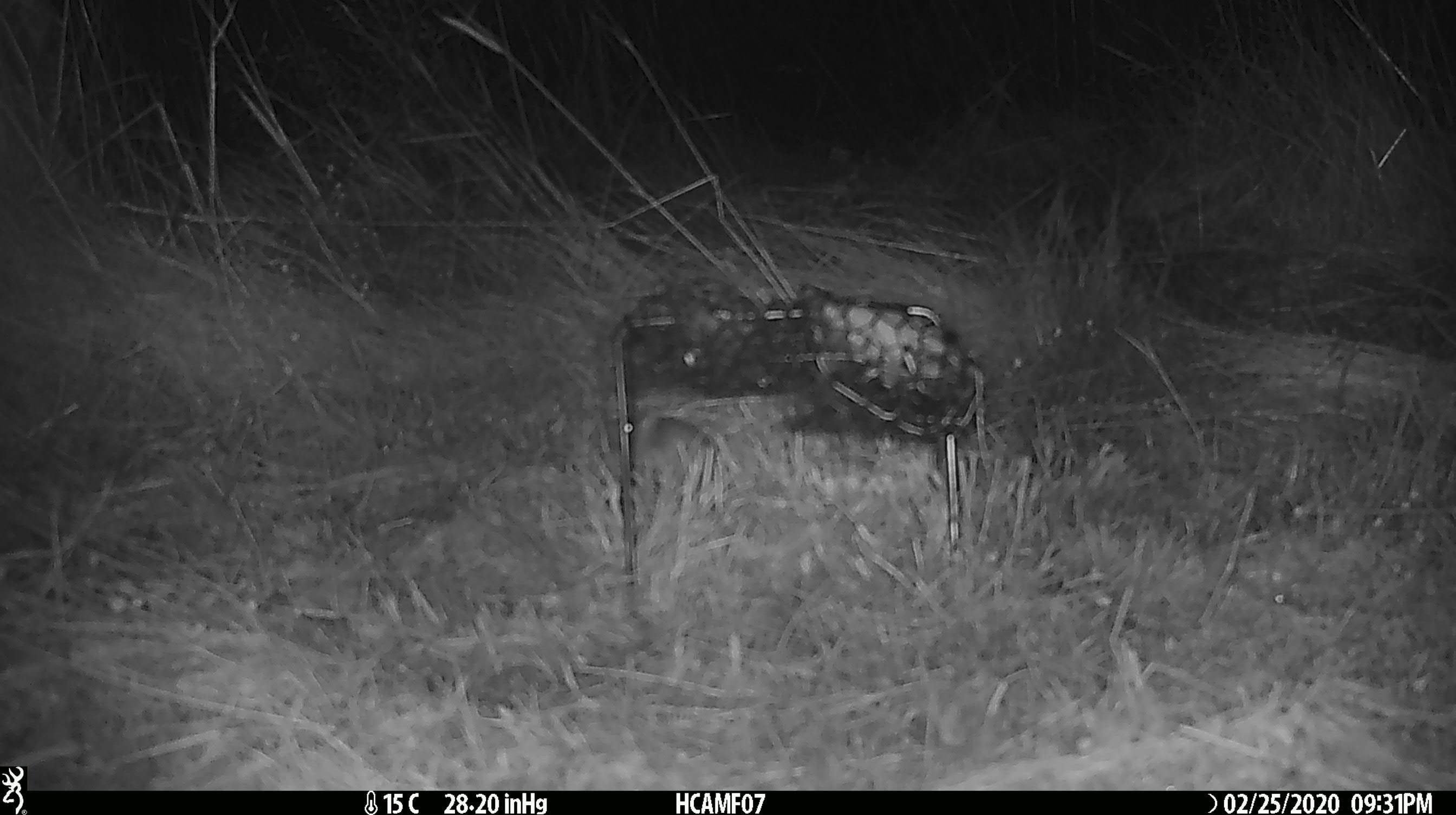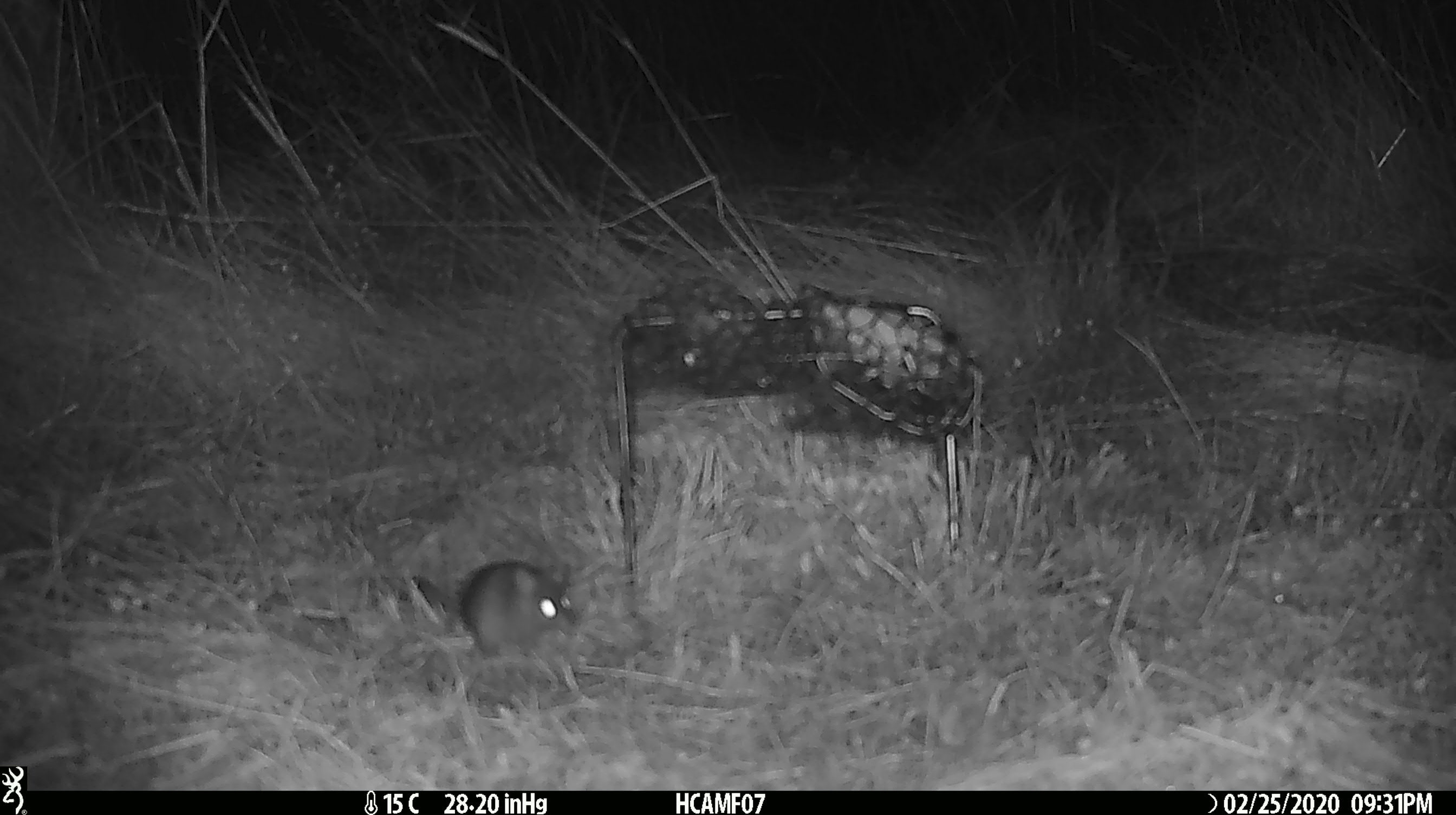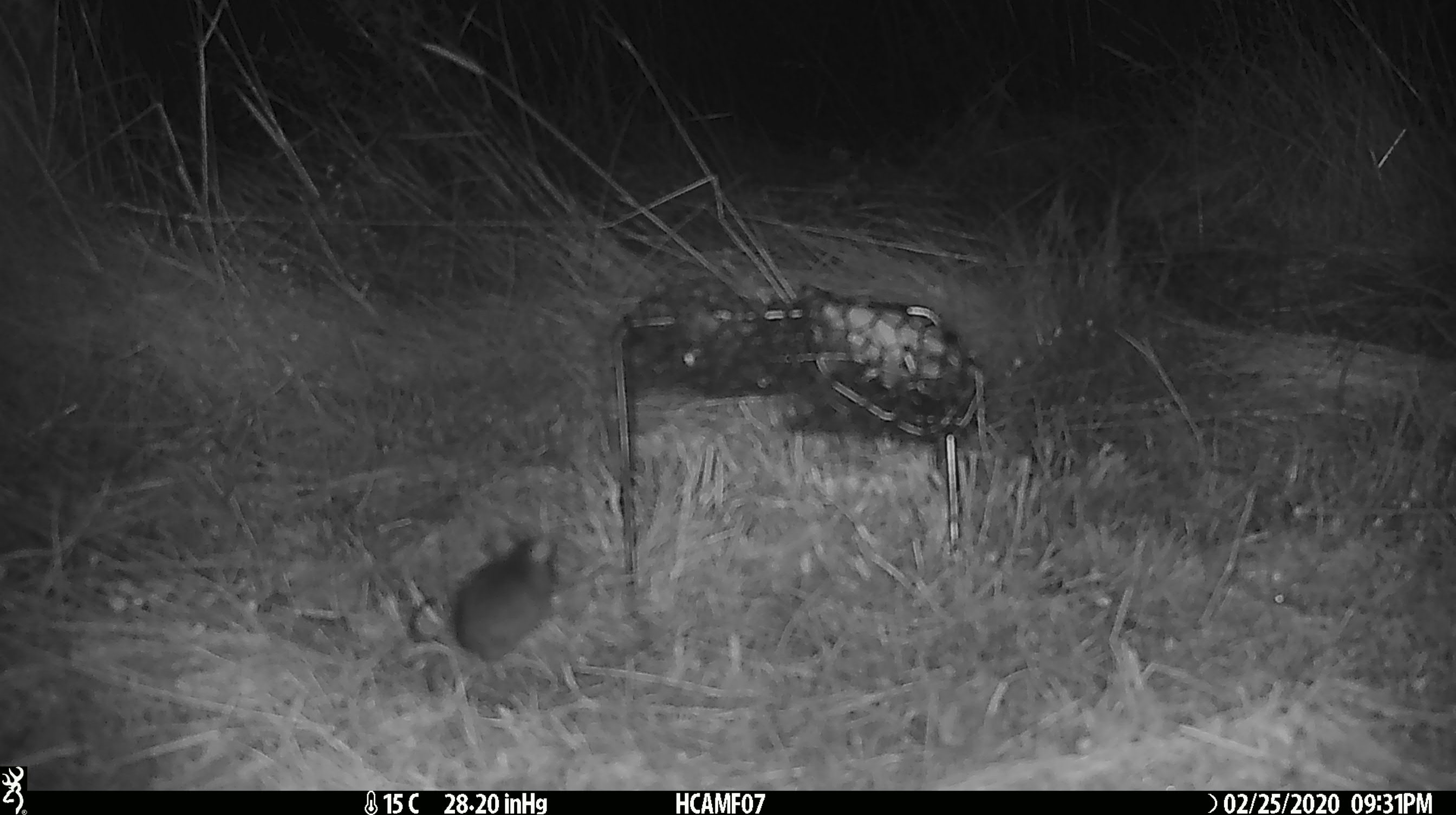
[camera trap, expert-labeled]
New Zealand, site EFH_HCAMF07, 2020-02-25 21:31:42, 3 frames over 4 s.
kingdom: Animalia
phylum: Chordata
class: Mammalia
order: Rodentia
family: Muridae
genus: Mus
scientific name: Mus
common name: mouse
Mouse (Mus).